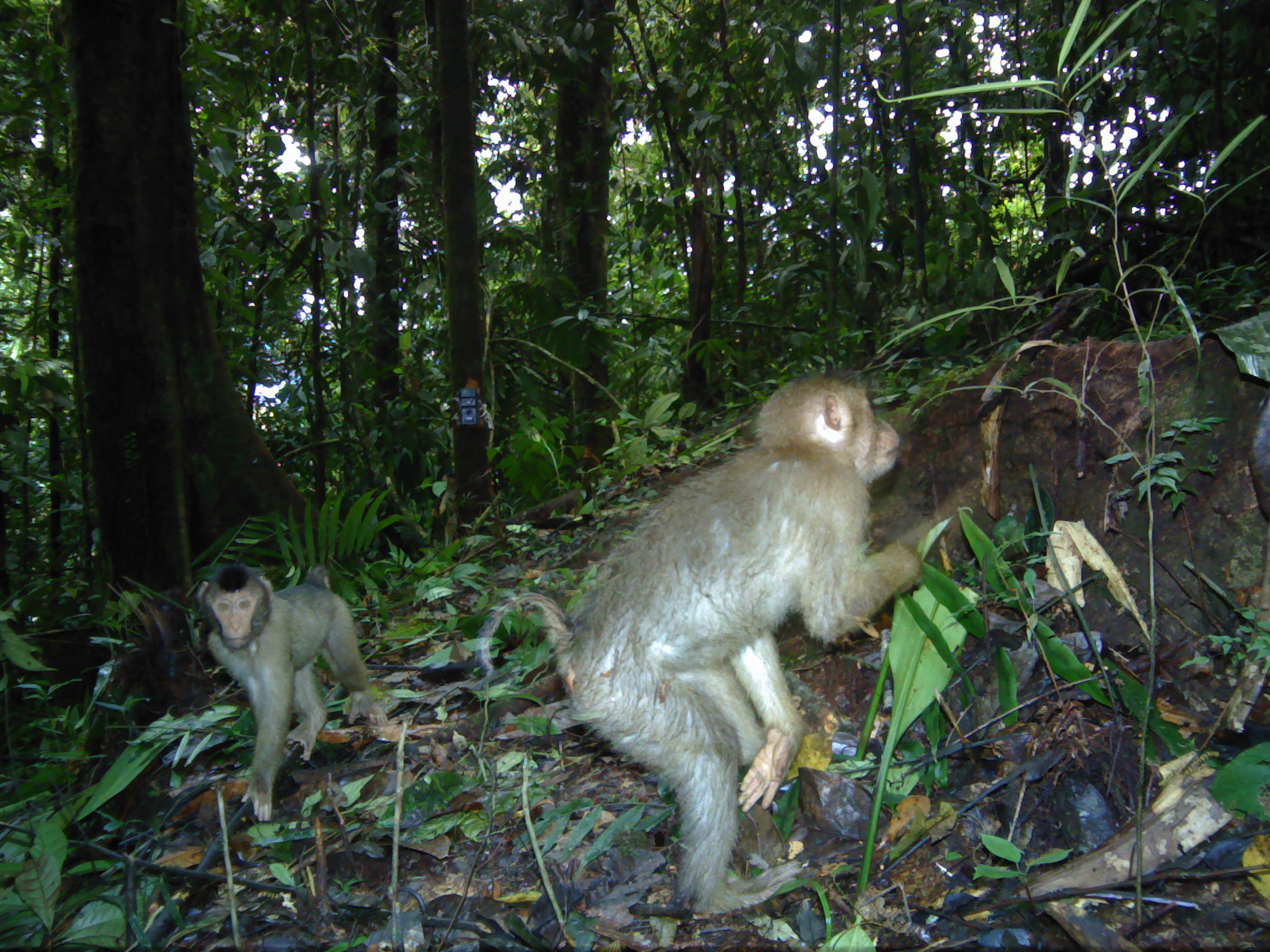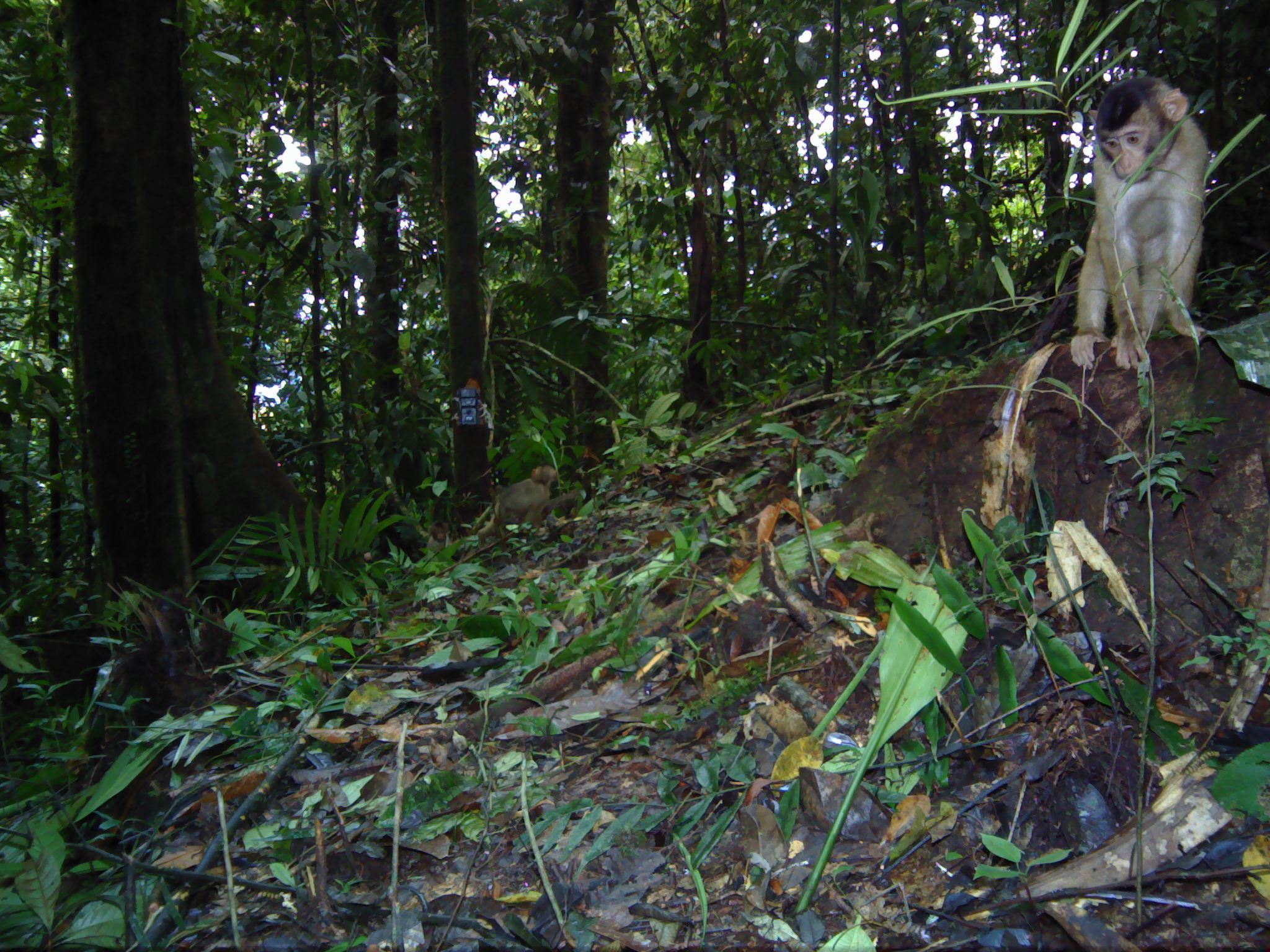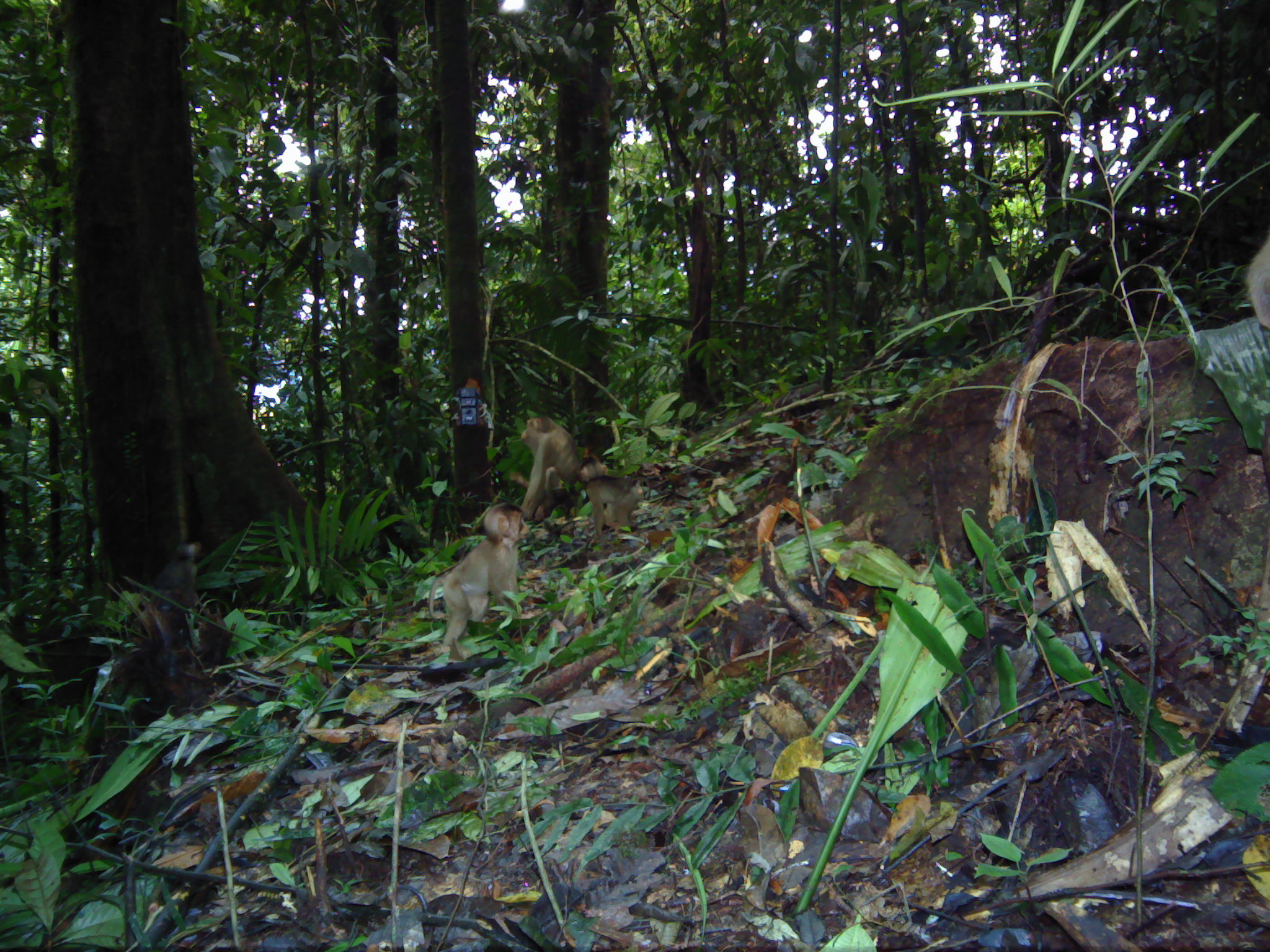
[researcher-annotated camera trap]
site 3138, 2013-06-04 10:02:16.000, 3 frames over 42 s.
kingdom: Animalia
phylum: Chordata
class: Mammalia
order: Primates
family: Cercopithecidae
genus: Macaca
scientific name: Macaca nemestrina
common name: southern pig-tailed macaque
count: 2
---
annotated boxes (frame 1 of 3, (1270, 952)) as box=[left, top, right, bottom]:
macaca nemestrina: box=[474, 376, 924, 914]; box=[200, 562, 390, 821]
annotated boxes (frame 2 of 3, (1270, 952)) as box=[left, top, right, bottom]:
macaca nemestrina: box=[1070, 75, 1210, 369]; box=[476, 464, 558, 547]; box=[427, 520, 450, 551]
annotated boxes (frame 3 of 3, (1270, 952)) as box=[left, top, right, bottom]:
macaca nemestrina: box=[428, 502, 543, 647]; box=[148, 540, 198, 679]; box=[518, 416, 581, 523]; box=[579, 454, 646, 537]; box=[1243, 219, 1269, 329]